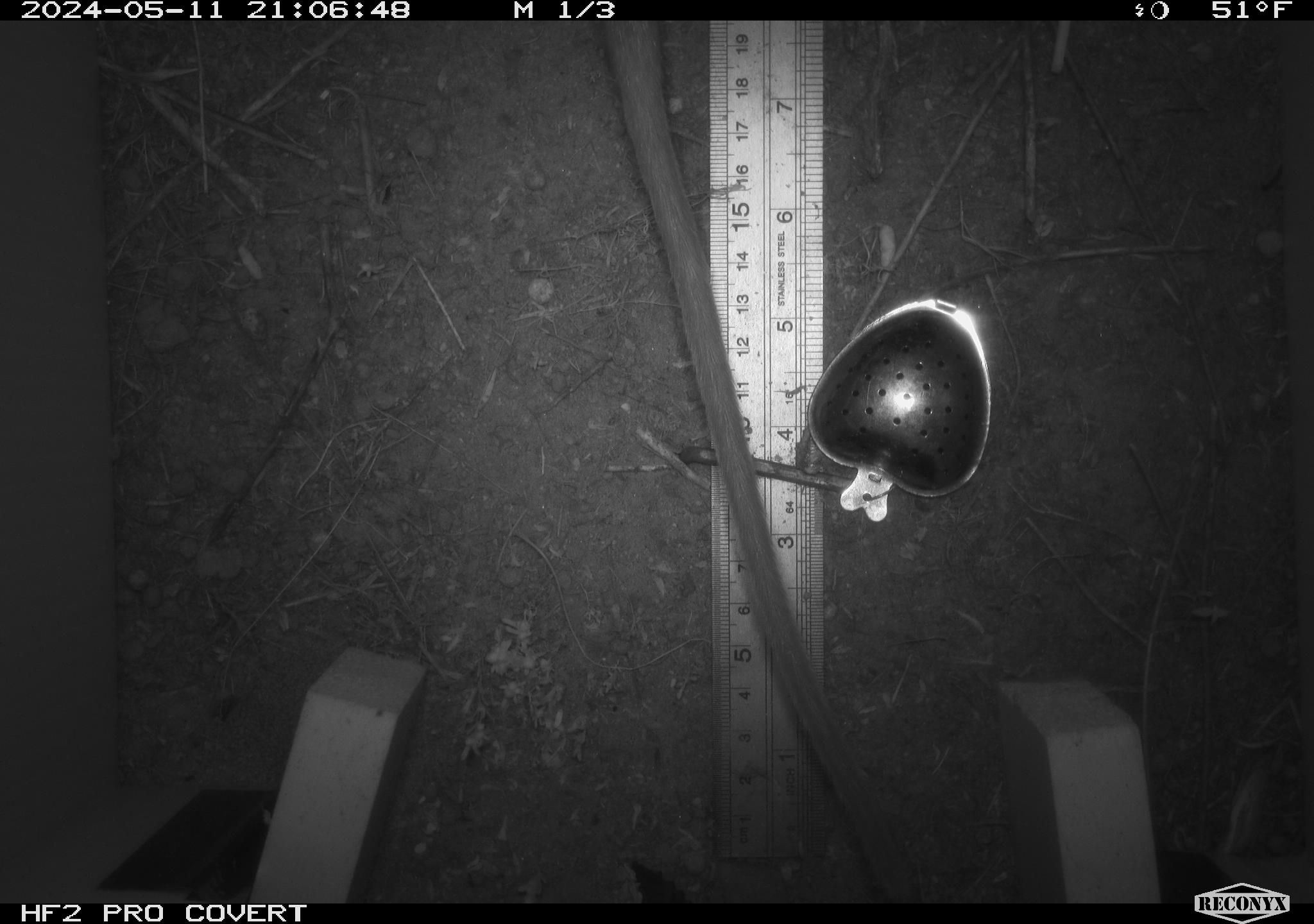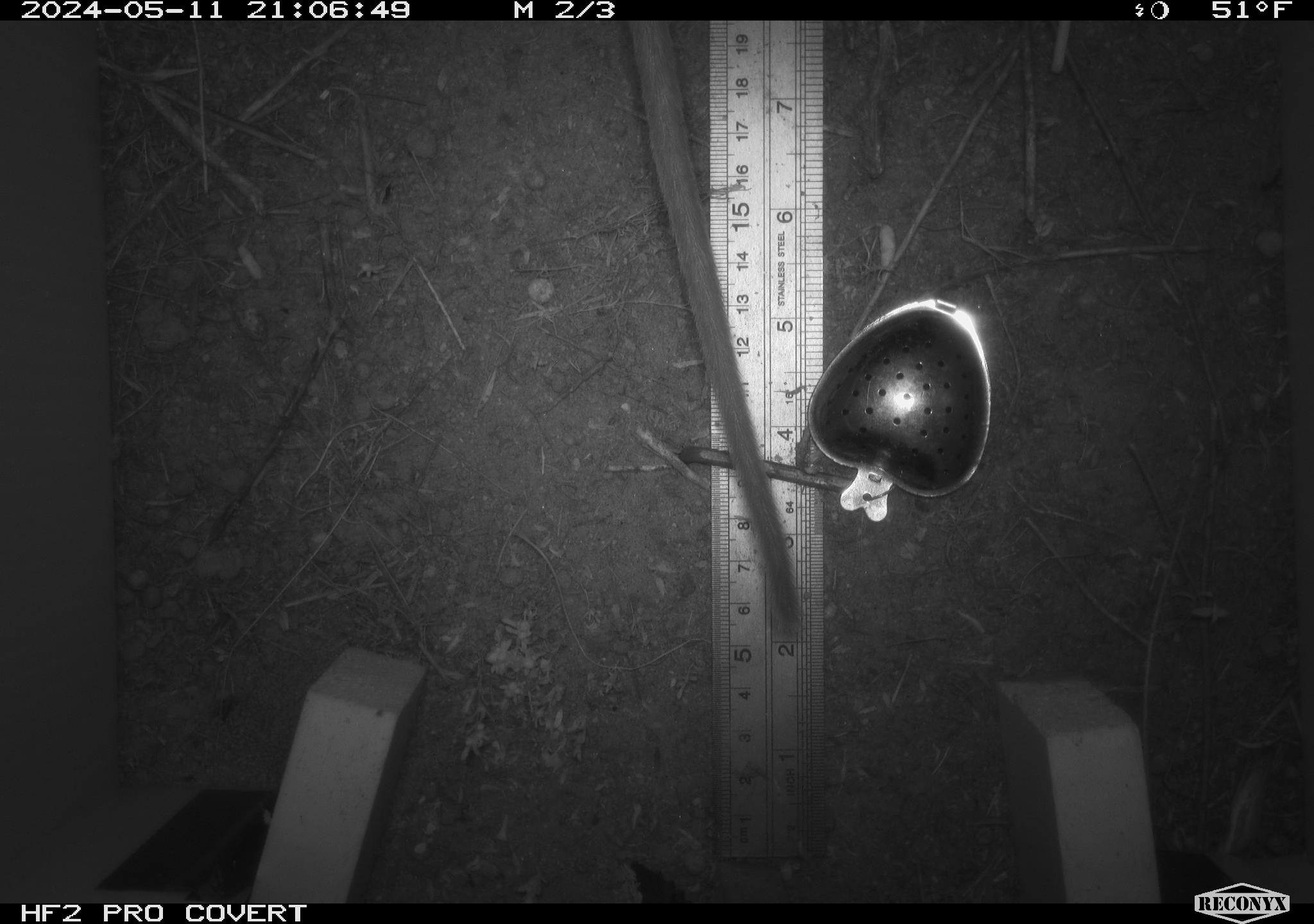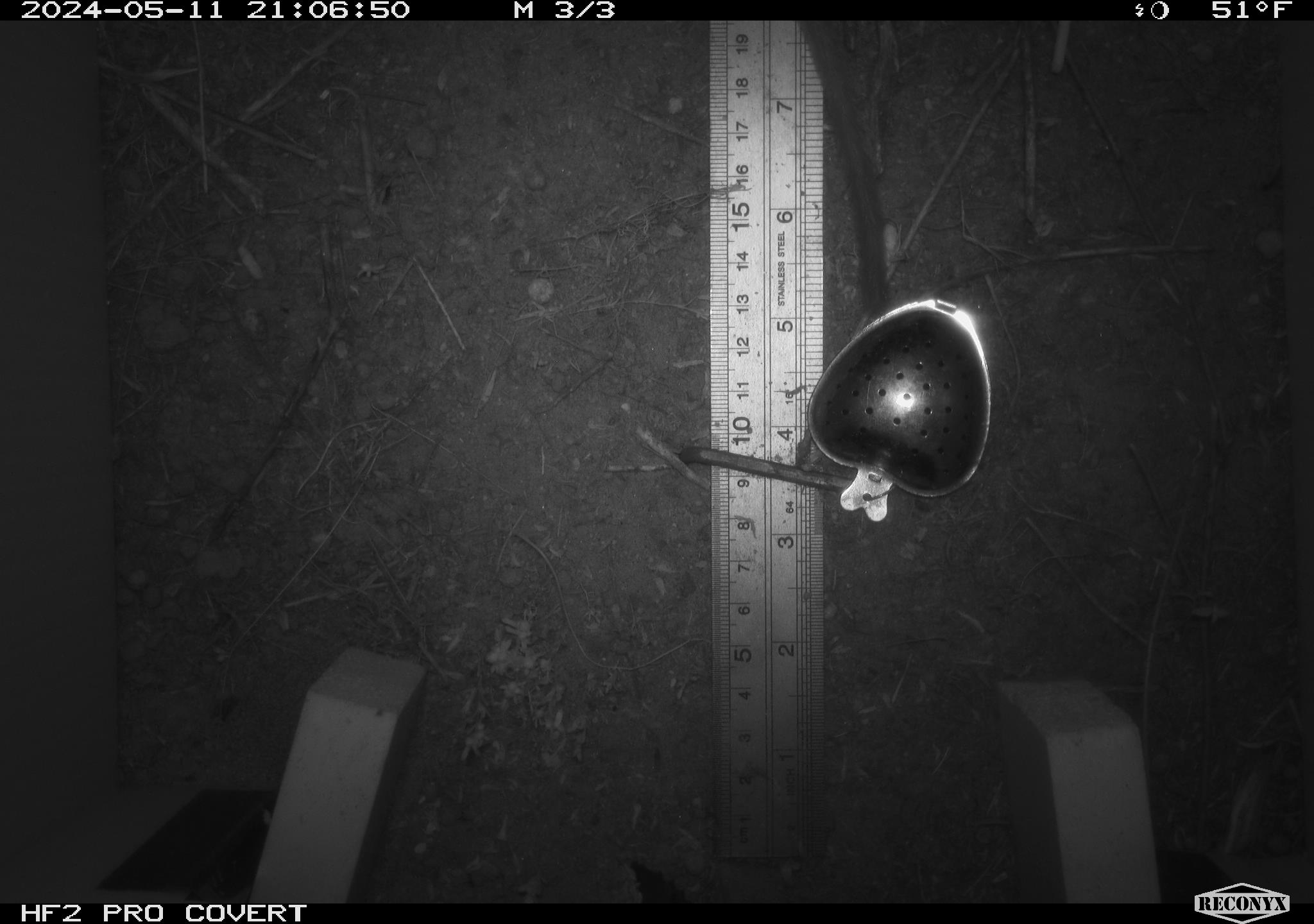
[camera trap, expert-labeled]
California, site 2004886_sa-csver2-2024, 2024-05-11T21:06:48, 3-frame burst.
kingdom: Animalia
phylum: Chordata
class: Mammalia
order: Rodentia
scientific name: Rodentia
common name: rodent